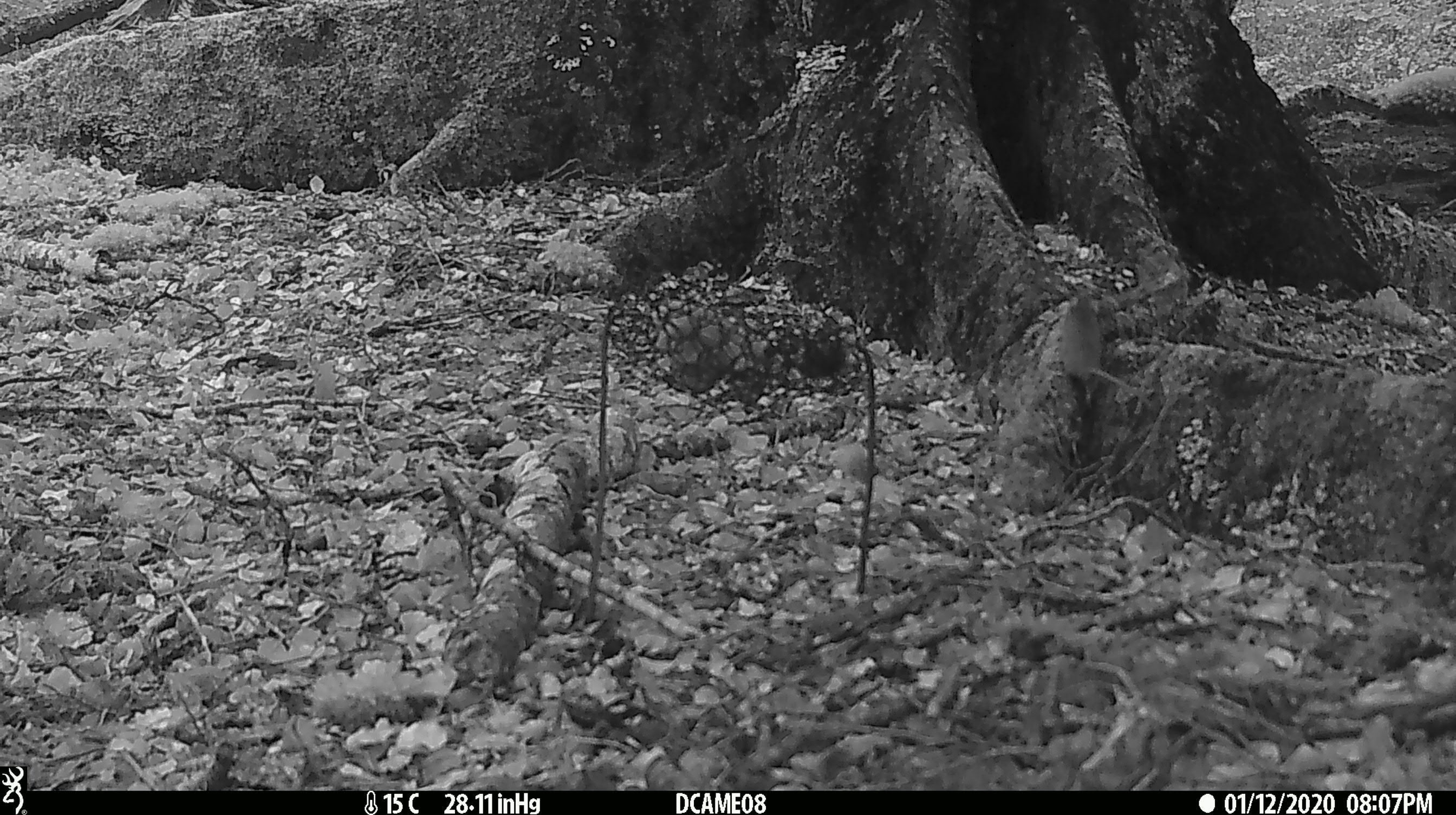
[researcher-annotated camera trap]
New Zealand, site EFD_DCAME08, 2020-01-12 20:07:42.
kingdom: Animalia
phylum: Chordata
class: Mammalia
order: Rodentia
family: Muridae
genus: Mus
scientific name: Mus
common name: mouse